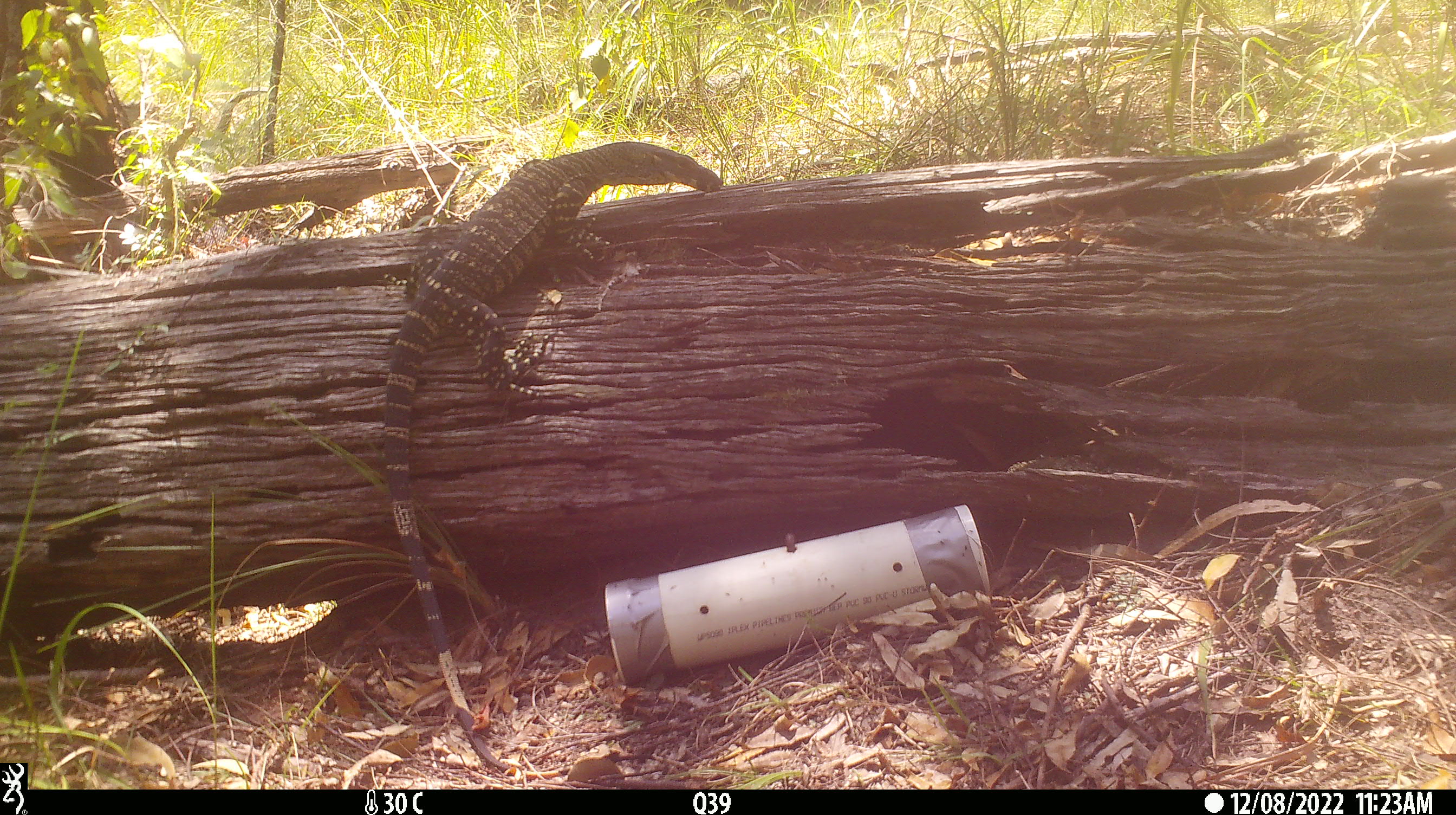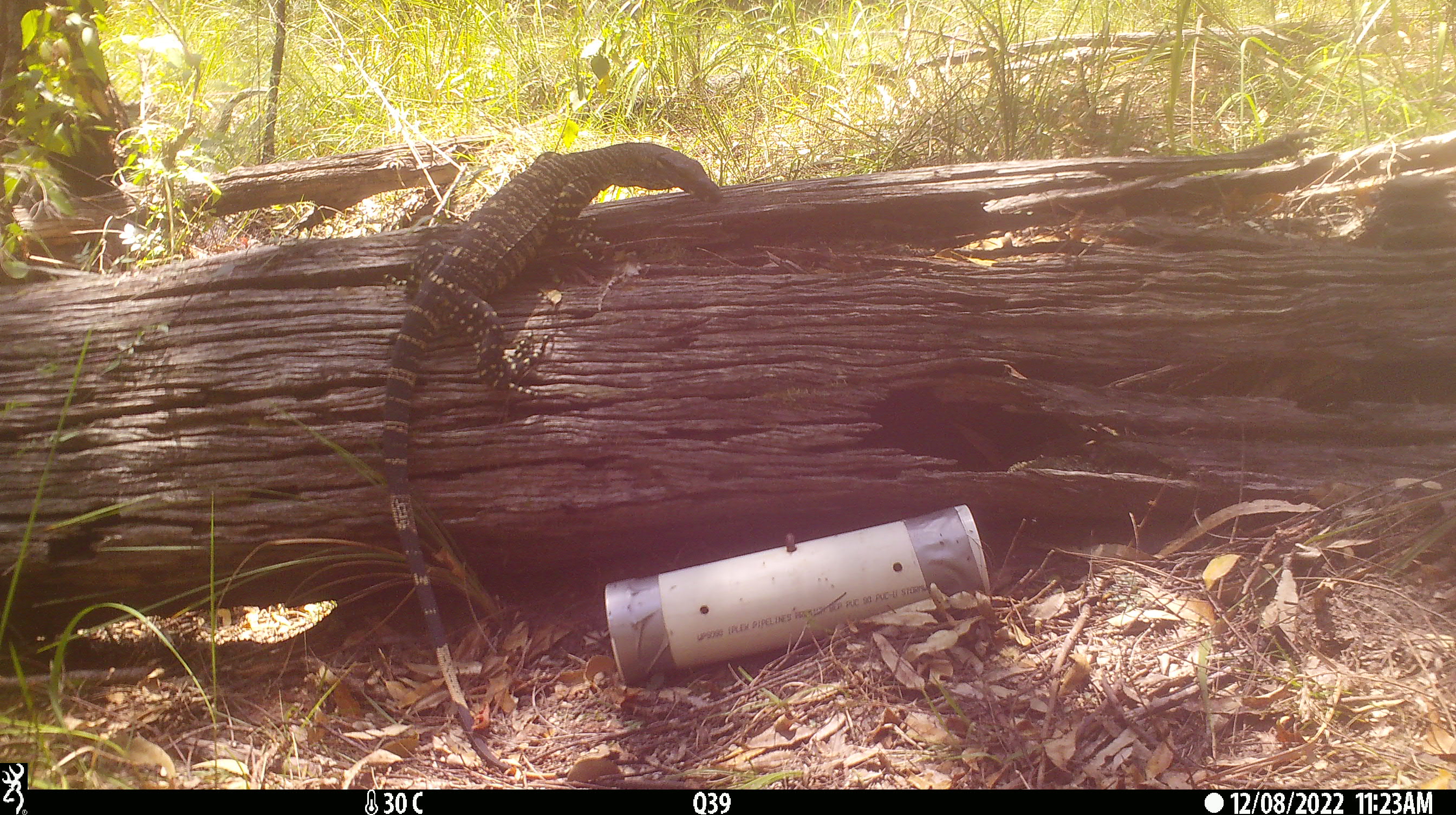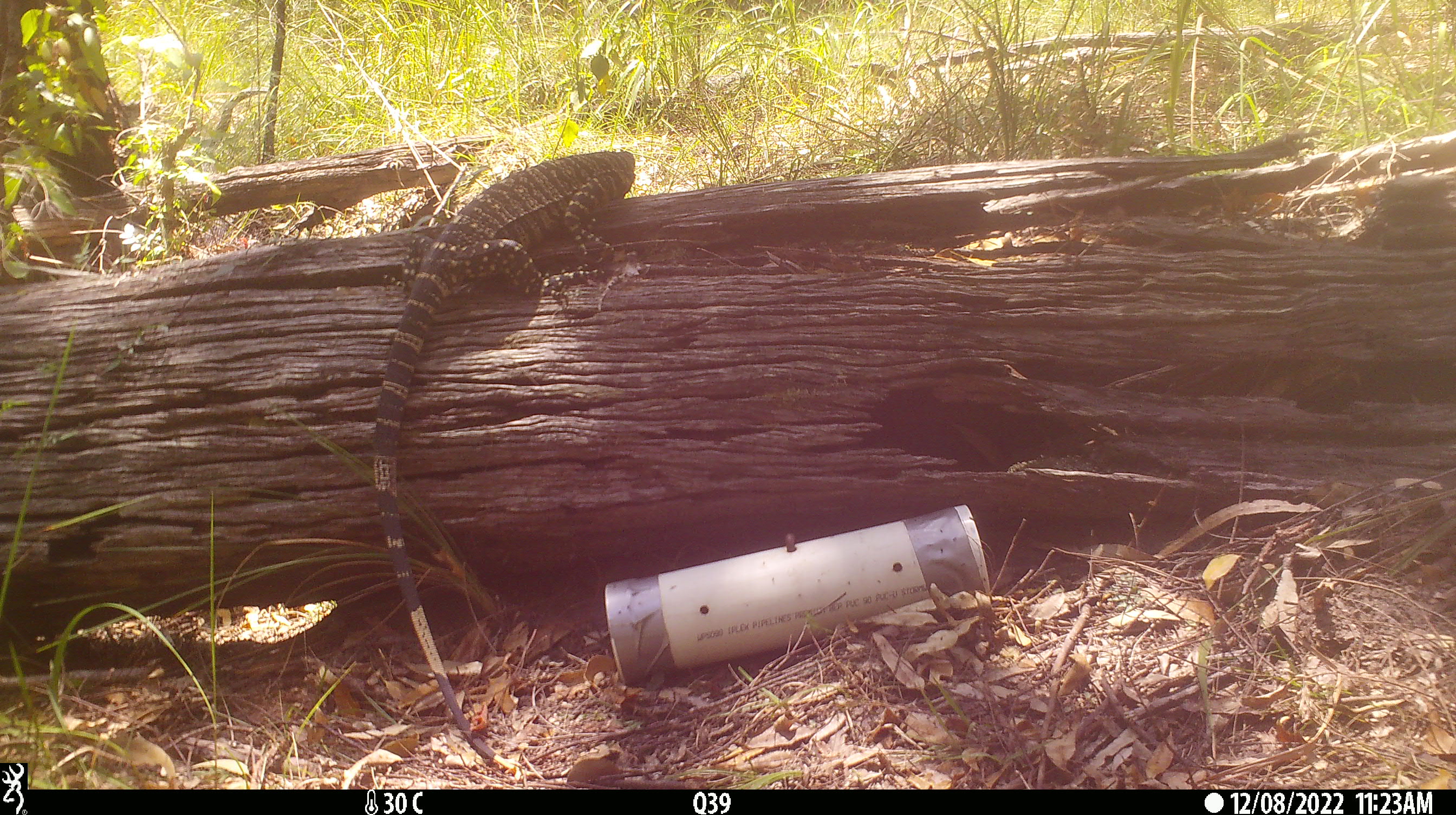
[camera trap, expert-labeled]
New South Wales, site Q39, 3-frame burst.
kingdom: Animalia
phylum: Chordata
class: Reptilia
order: Squamata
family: Varanidae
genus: Varanus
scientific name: Varanus varius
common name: lace monitor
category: goanna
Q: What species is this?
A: Goanna (lace monitor) (Varanus varius).